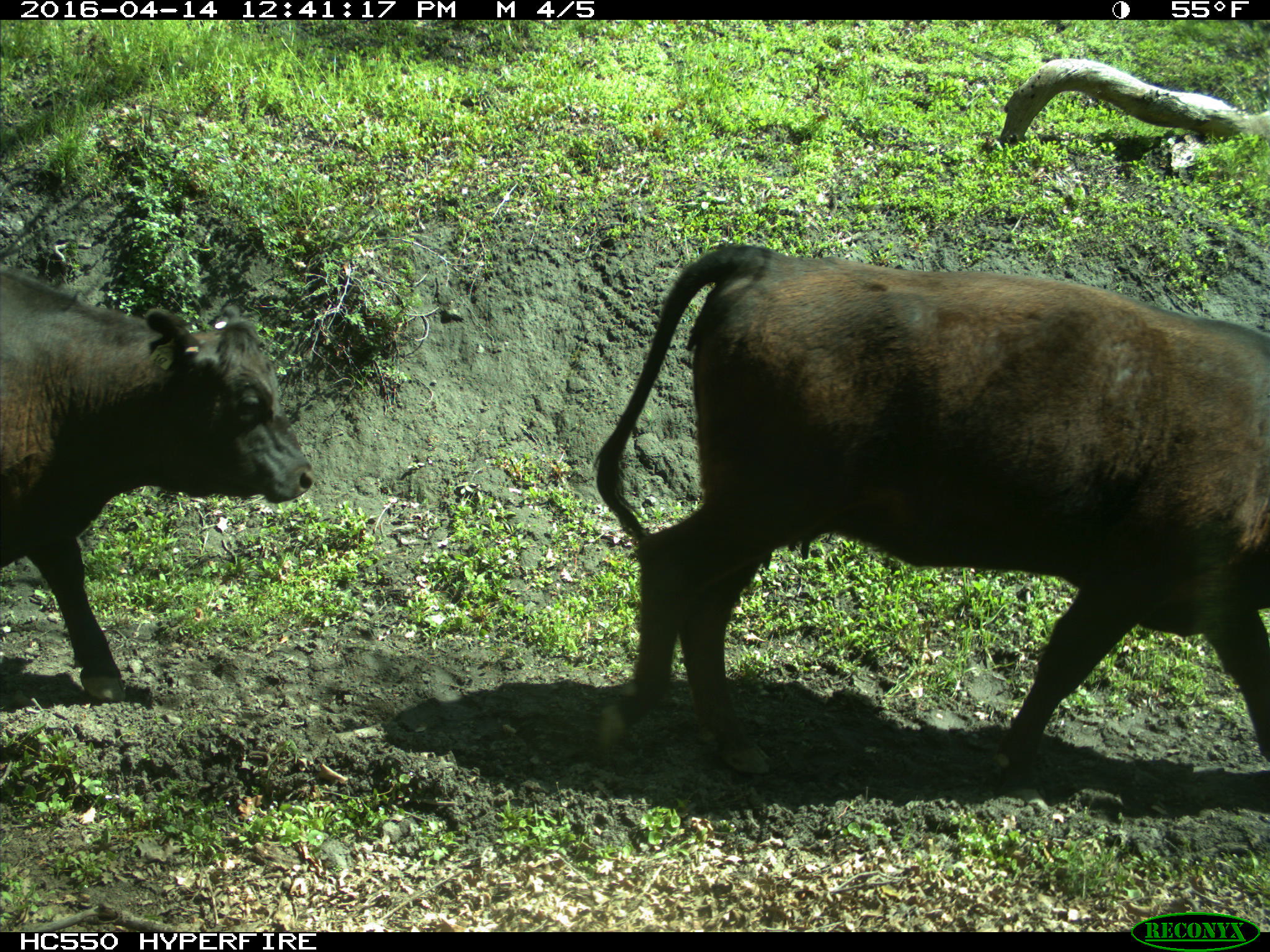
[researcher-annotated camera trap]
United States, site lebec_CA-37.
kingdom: Animalia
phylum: Chordata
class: Mammalia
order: Artiodactyla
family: Bovidae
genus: Bos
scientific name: Bos taurus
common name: domestic cow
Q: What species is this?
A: Bos taurus (domestic cow).